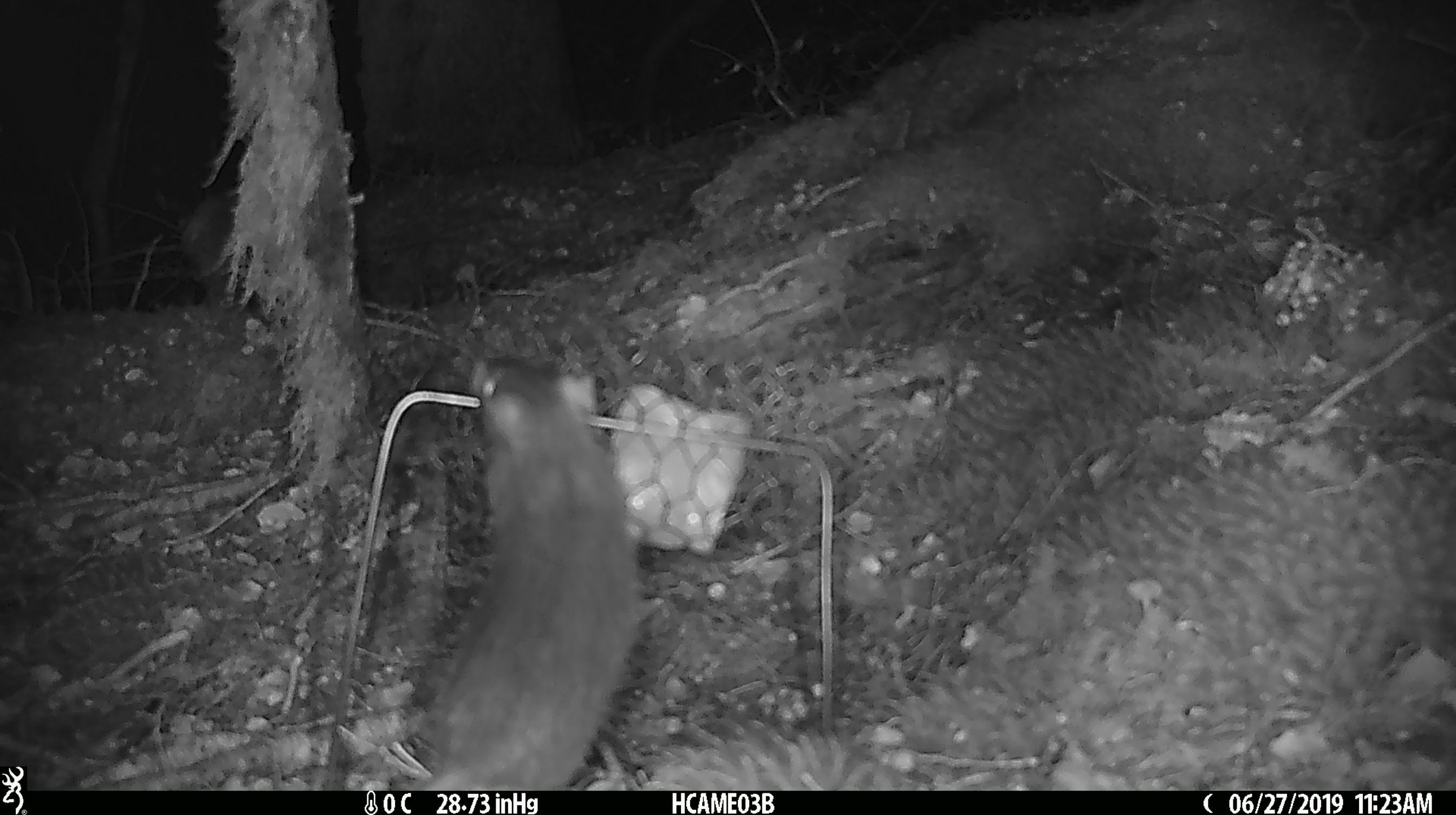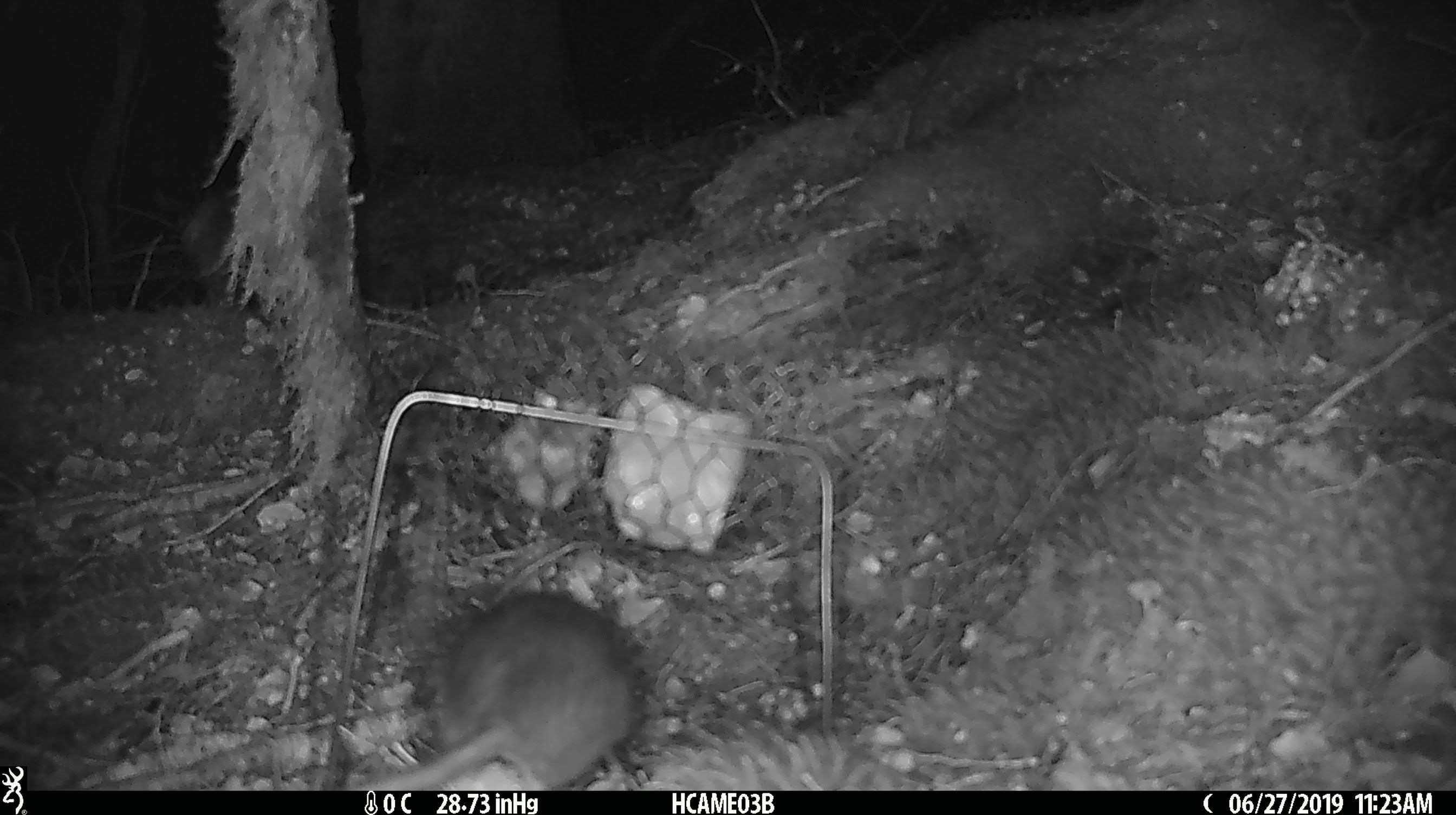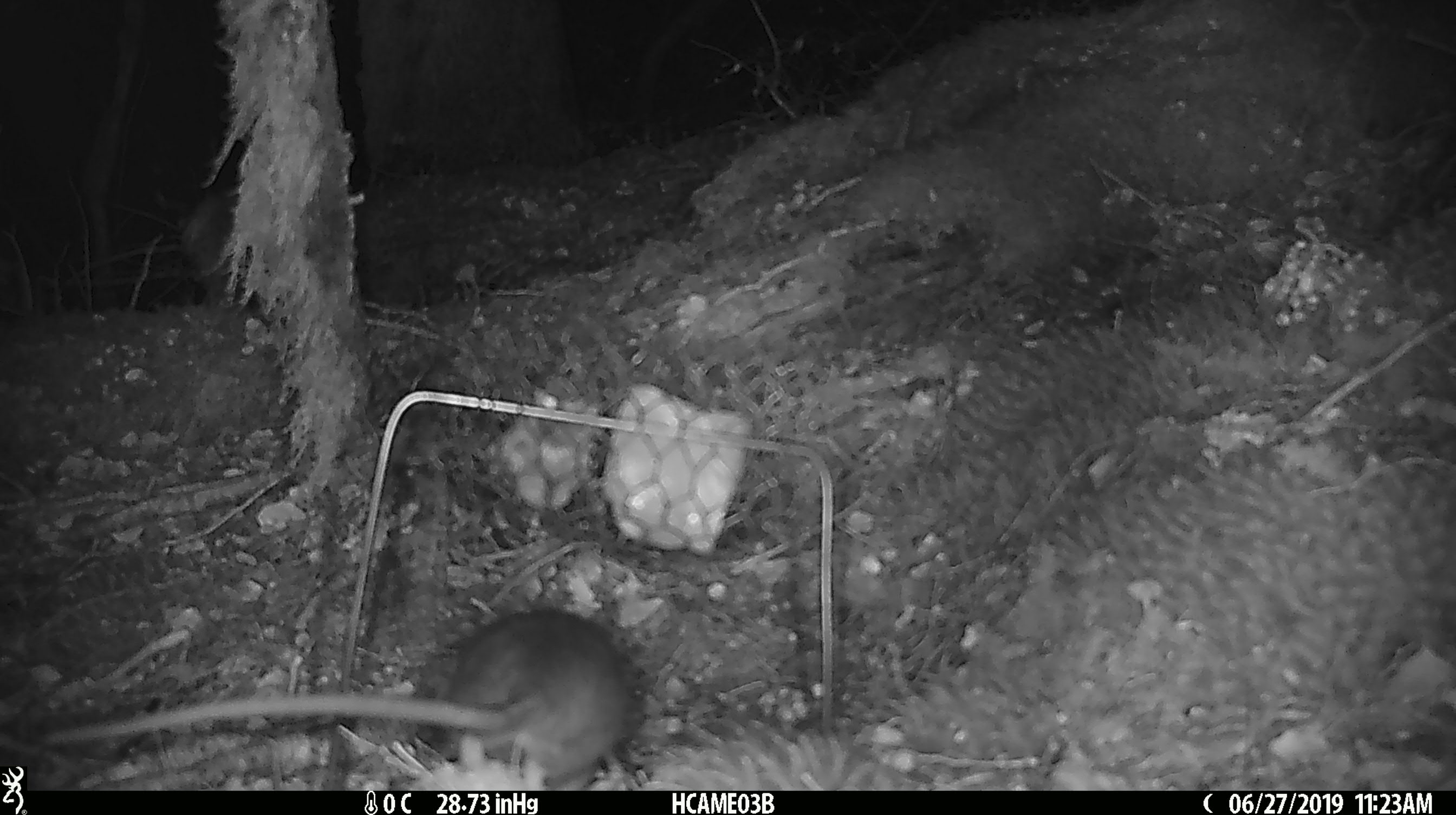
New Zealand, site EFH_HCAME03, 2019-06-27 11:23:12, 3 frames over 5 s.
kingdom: Animalia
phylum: Chordata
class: Mammalia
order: Rodentia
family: Muridae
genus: Rattus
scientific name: Rattus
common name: rat